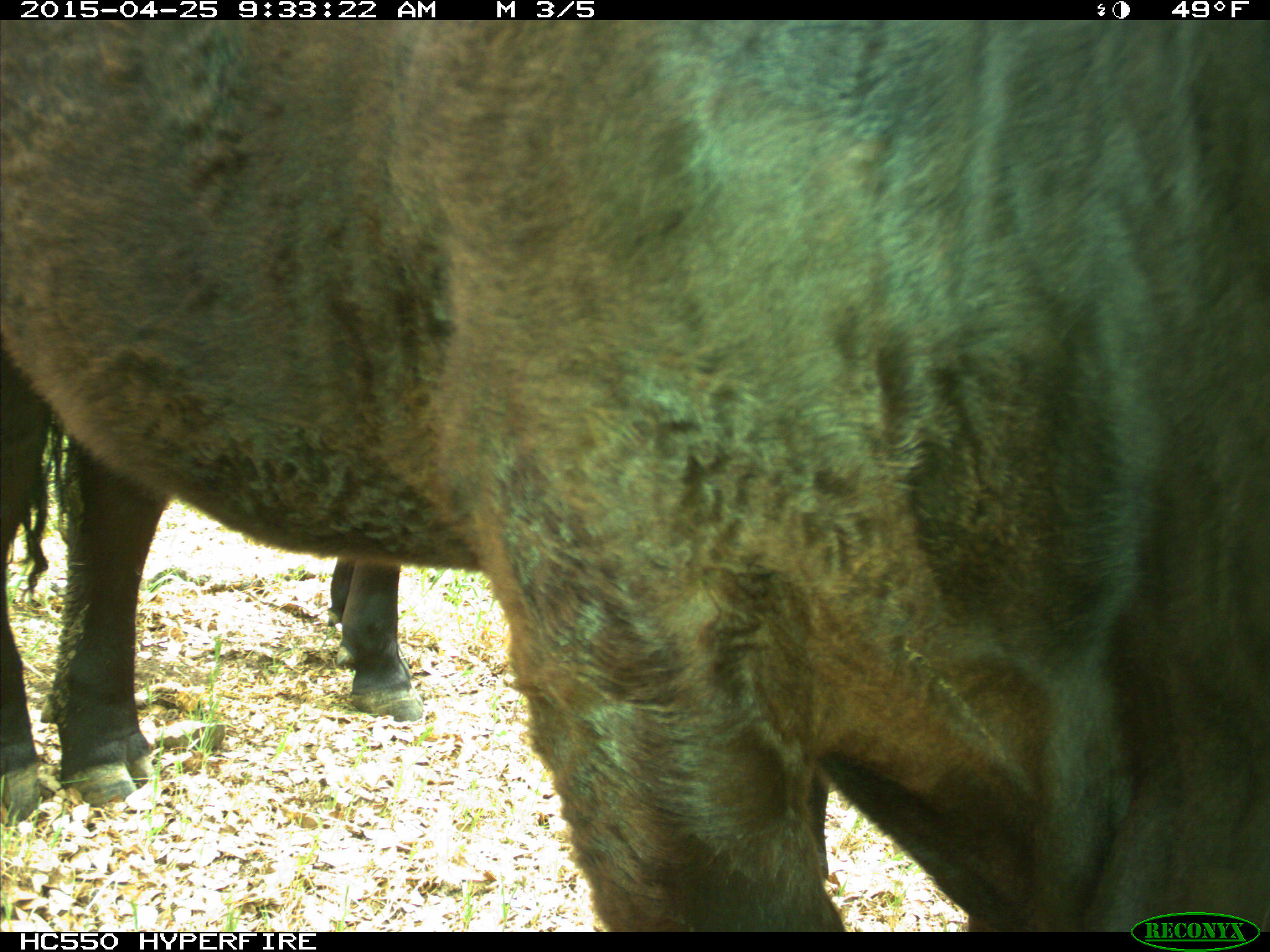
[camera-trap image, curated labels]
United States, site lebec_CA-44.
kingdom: Animalia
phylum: Chordata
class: Mammalia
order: Artiodactyla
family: Suidae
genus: Sus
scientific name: Sus scrofa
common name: wild boar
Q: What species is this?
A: Sus scrofa (wild boar).